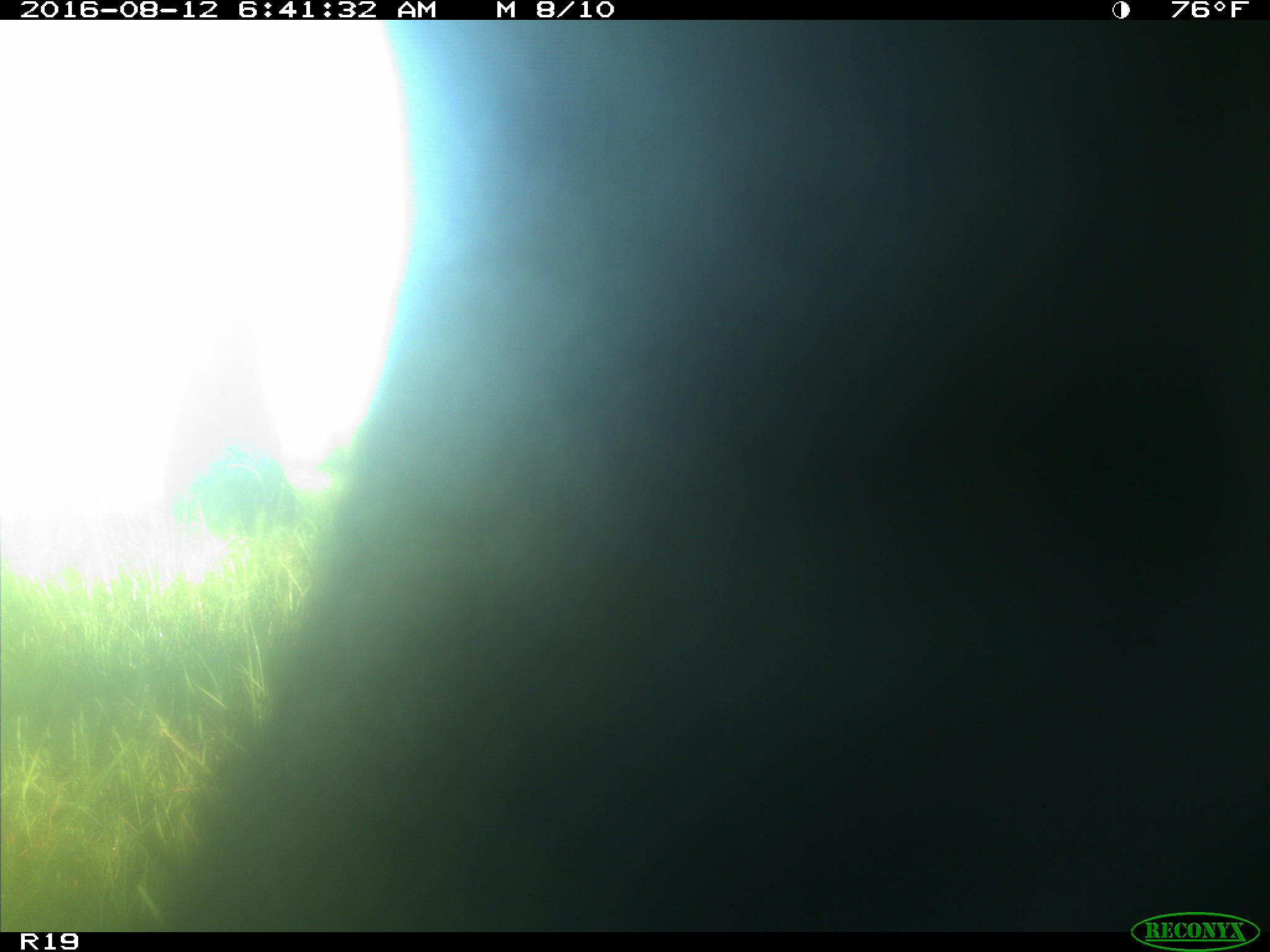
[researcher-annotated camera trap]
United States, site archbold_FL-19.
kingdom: Animalia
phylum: Chordata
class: Mammalia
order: Artiodactyla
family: Bovidae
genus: Bos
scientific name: Bos taurus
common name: domestic cow